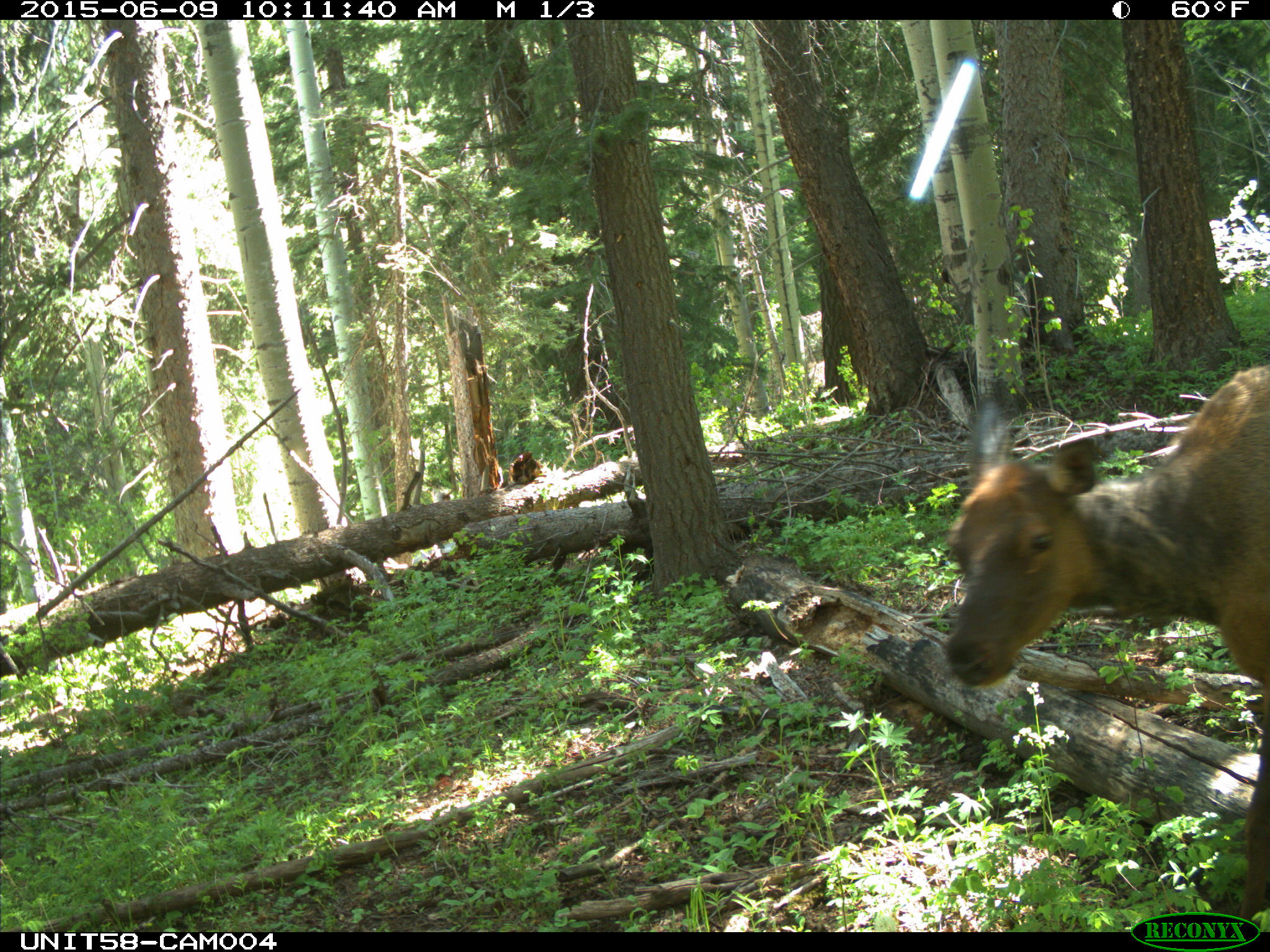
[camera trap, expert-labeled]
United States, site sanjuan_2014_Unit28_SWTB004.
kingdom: Animalia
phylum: Chordata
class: Mammalia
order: Artiodactyla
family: Cervidae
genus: Cervus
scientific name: Cervus elaphus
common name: red deer